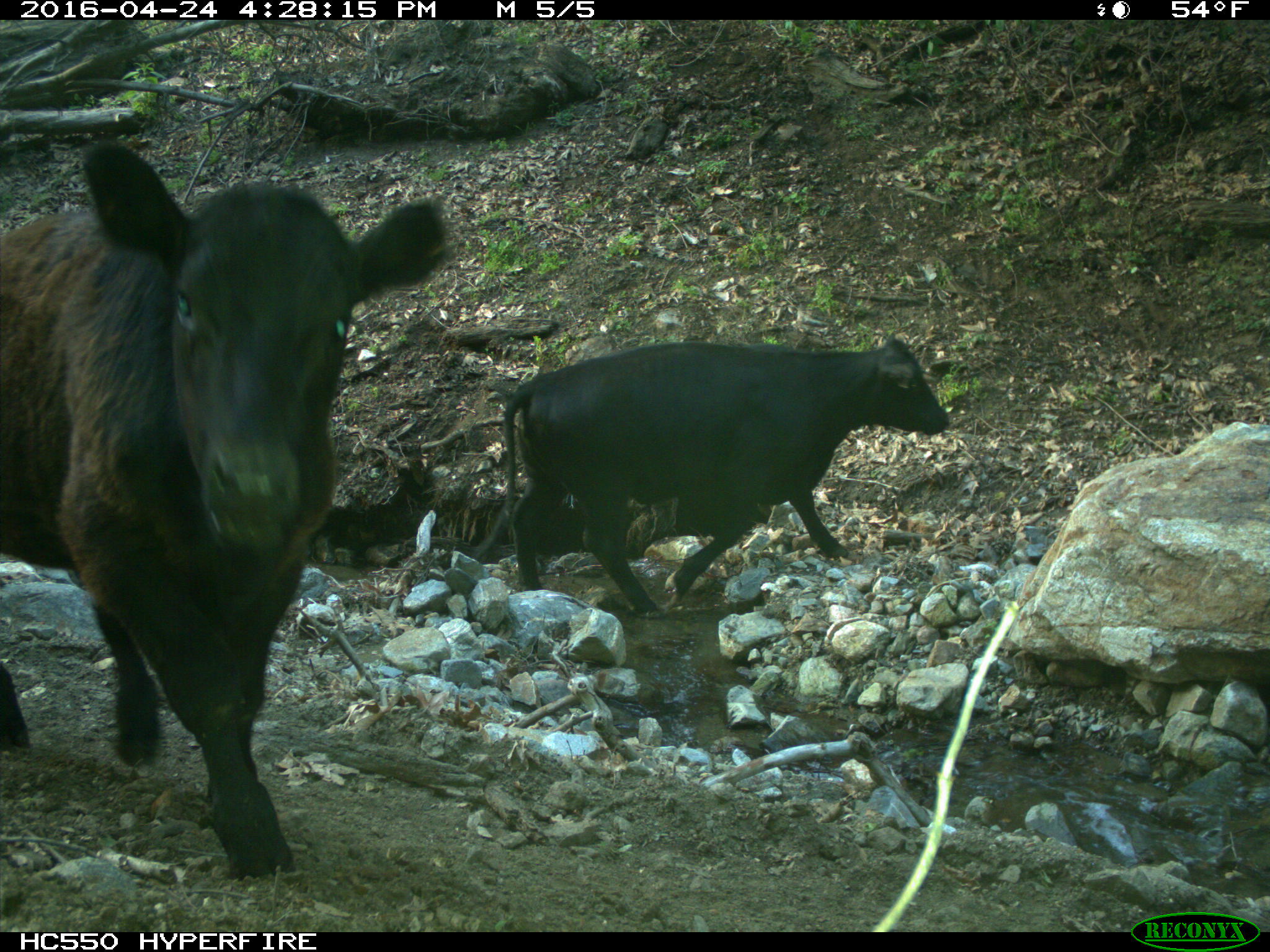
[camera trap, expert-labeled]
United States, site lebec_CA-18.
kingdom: Animalia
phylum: Chordata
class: Mammalia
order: Artiodactyla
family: Bovidae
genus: Bos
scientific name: Bos taurus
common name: domestic cow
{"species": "Bos taurus (domestic cow)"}